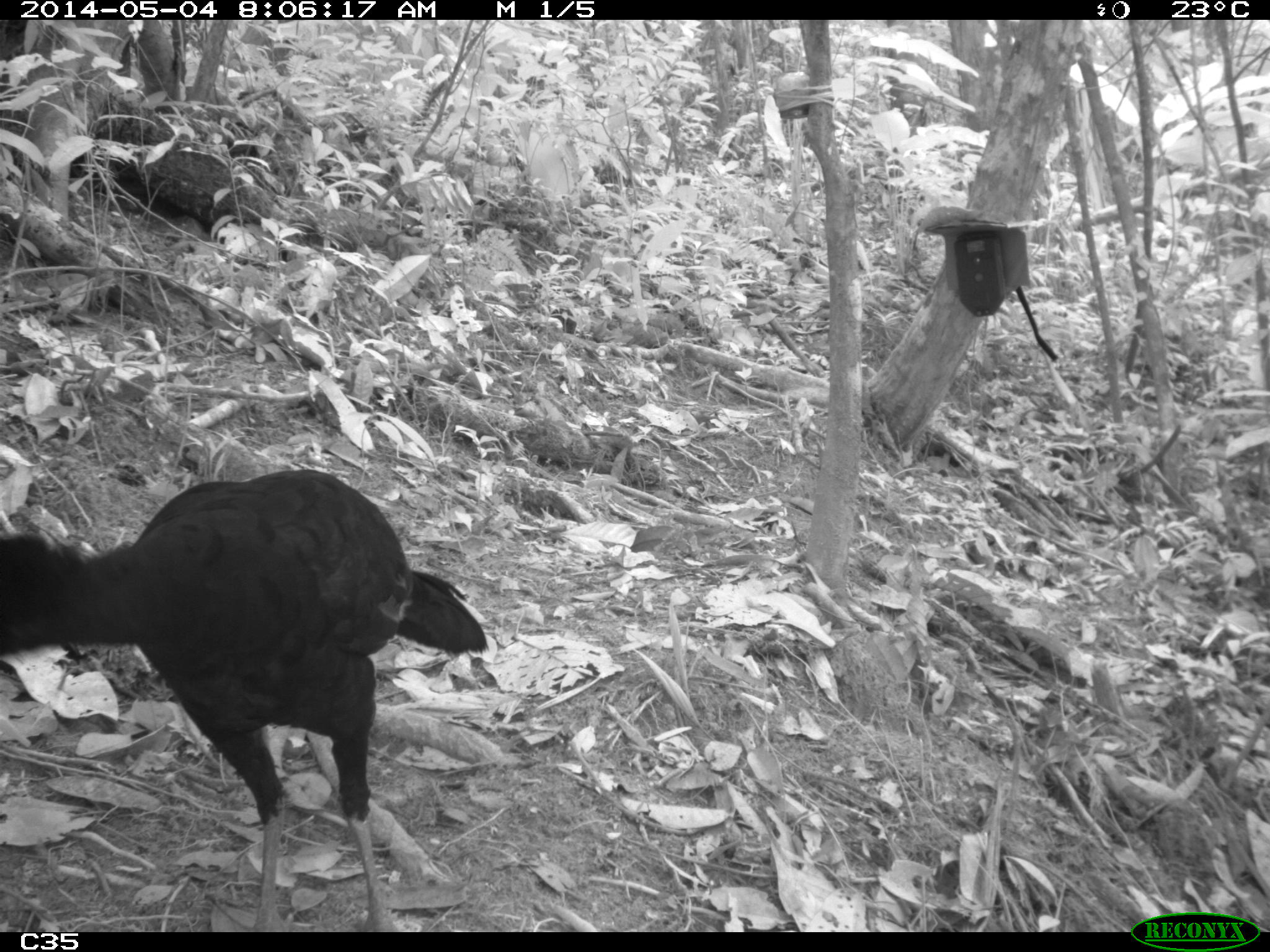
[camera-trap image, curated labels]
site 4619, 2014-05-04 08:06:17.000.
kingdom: Animalia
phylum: Chordata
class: Aves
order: Galliformes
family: Cracidae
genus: Crax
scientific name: Crax alector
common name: black curassow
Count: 2.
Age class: adult.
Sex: female.